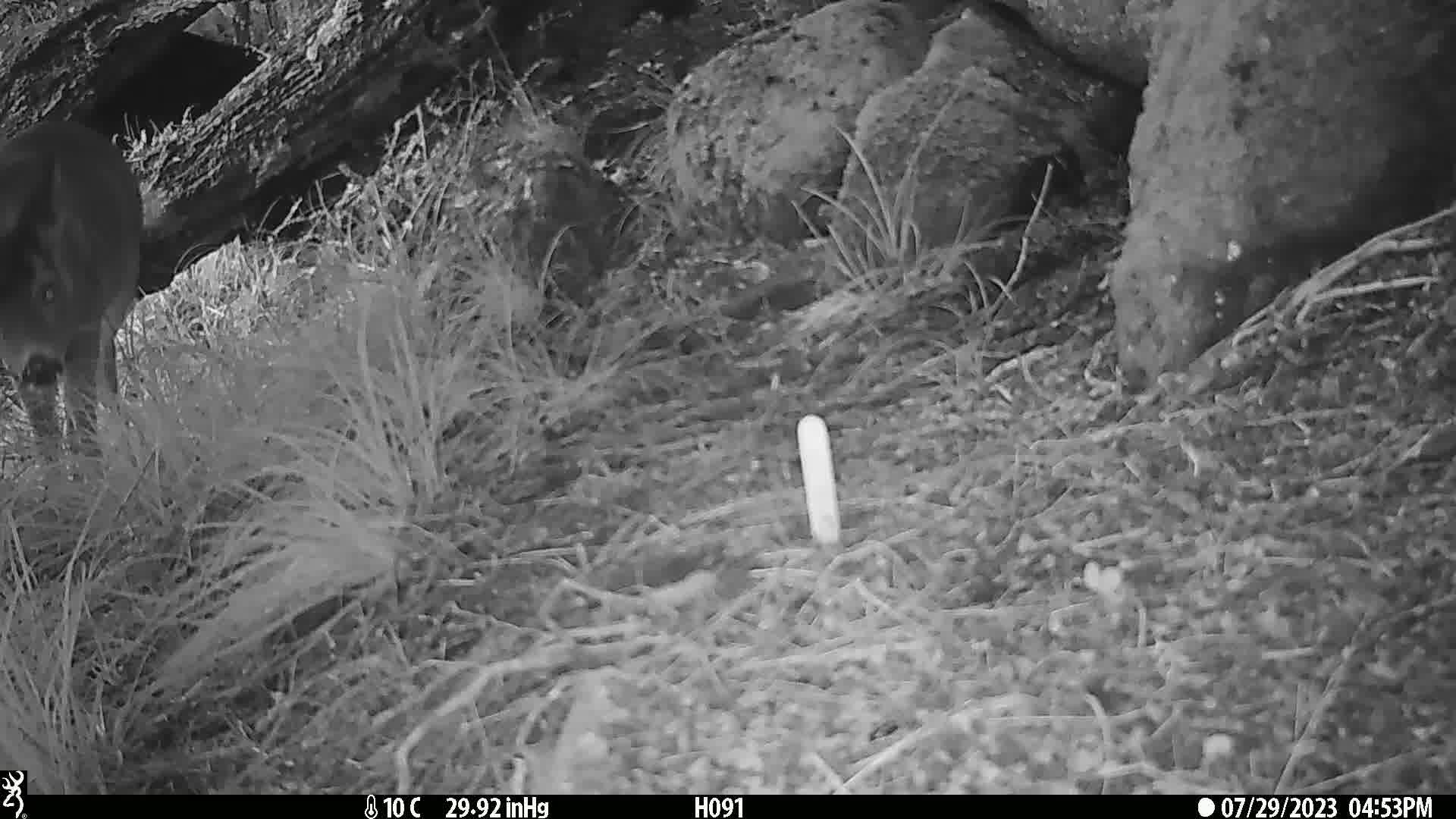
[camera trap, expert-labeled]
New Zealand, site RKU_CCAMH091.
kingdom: Animalia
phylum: Chordata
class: Mammalia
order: Artiodactyla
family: Cervidae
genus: Odocoileus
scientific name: Odocoileus virginianus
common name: white-tailed deer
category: white tailed deer